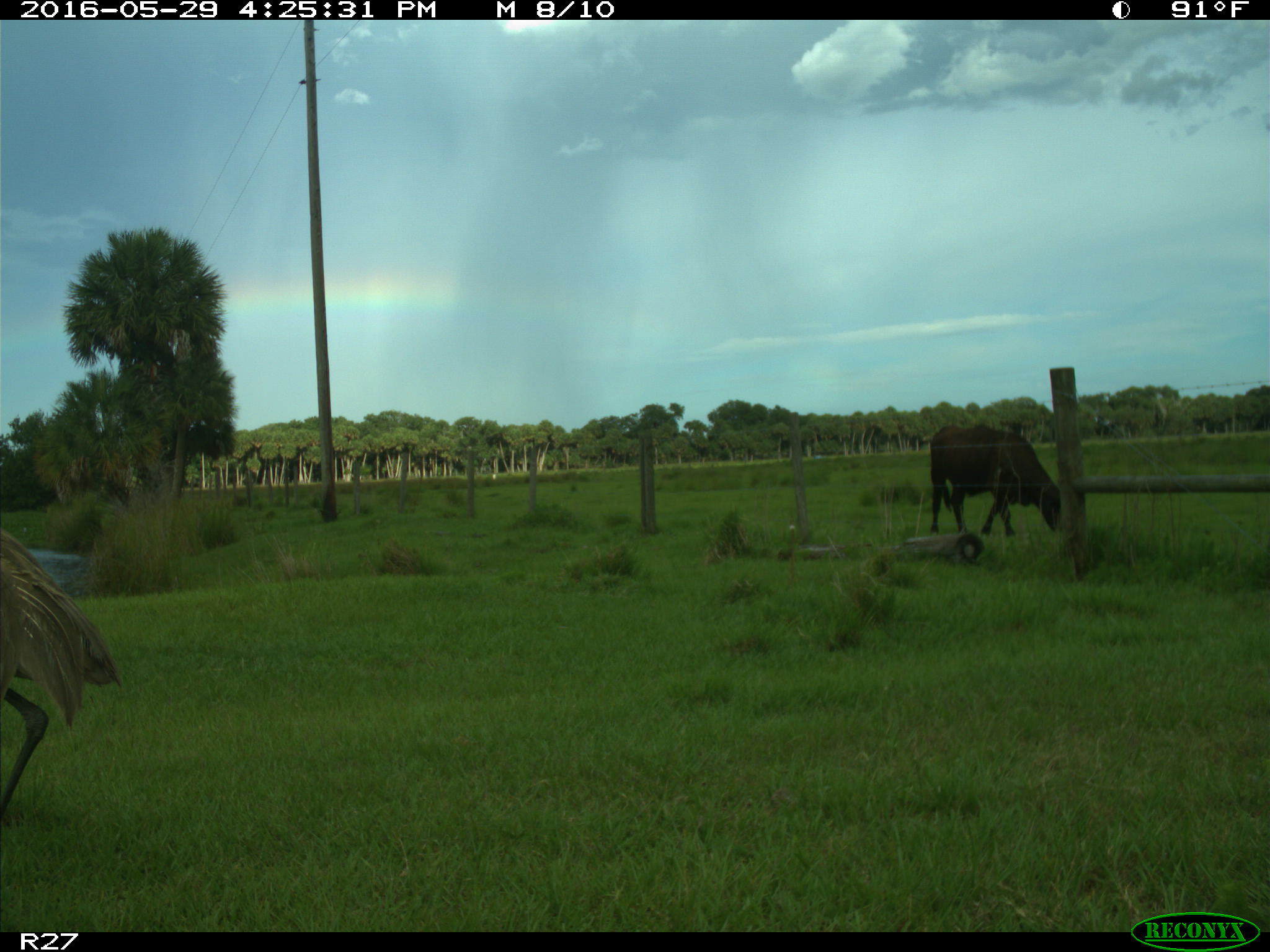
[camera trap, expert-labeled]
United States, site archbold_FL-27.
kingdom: Animalia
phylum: Chordata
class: Mammalia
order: Artiodactyla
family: Bovidae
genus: Bos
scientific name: Bos taurus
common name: domestic cow